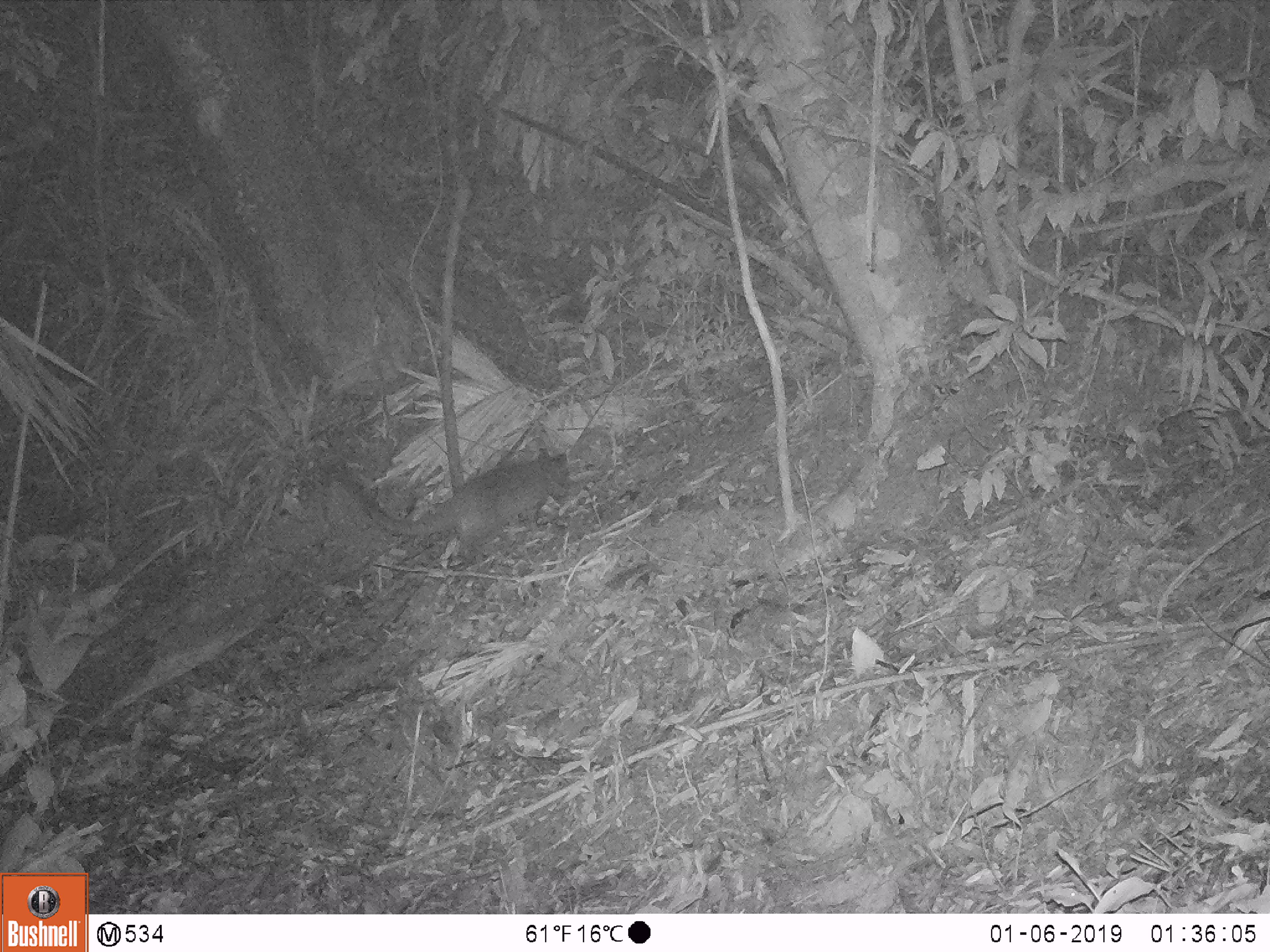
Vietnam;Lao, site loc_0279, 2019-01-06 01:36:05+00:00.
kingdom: Animalia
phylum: Chordata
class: Mammalia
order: Carnivora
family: Viverridae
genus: Paguma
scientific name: Paguma larvata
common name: masked palm civet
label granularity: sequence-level